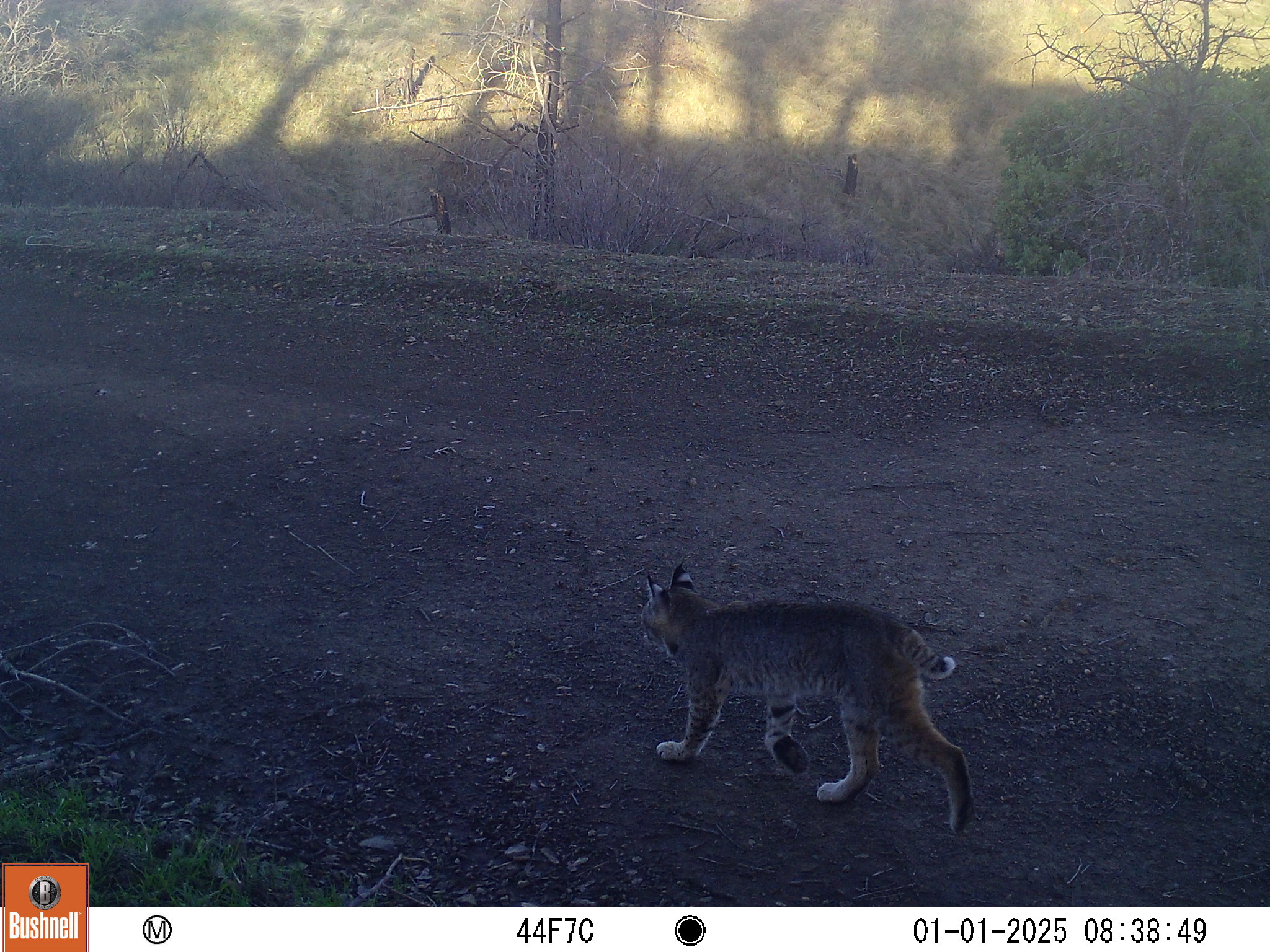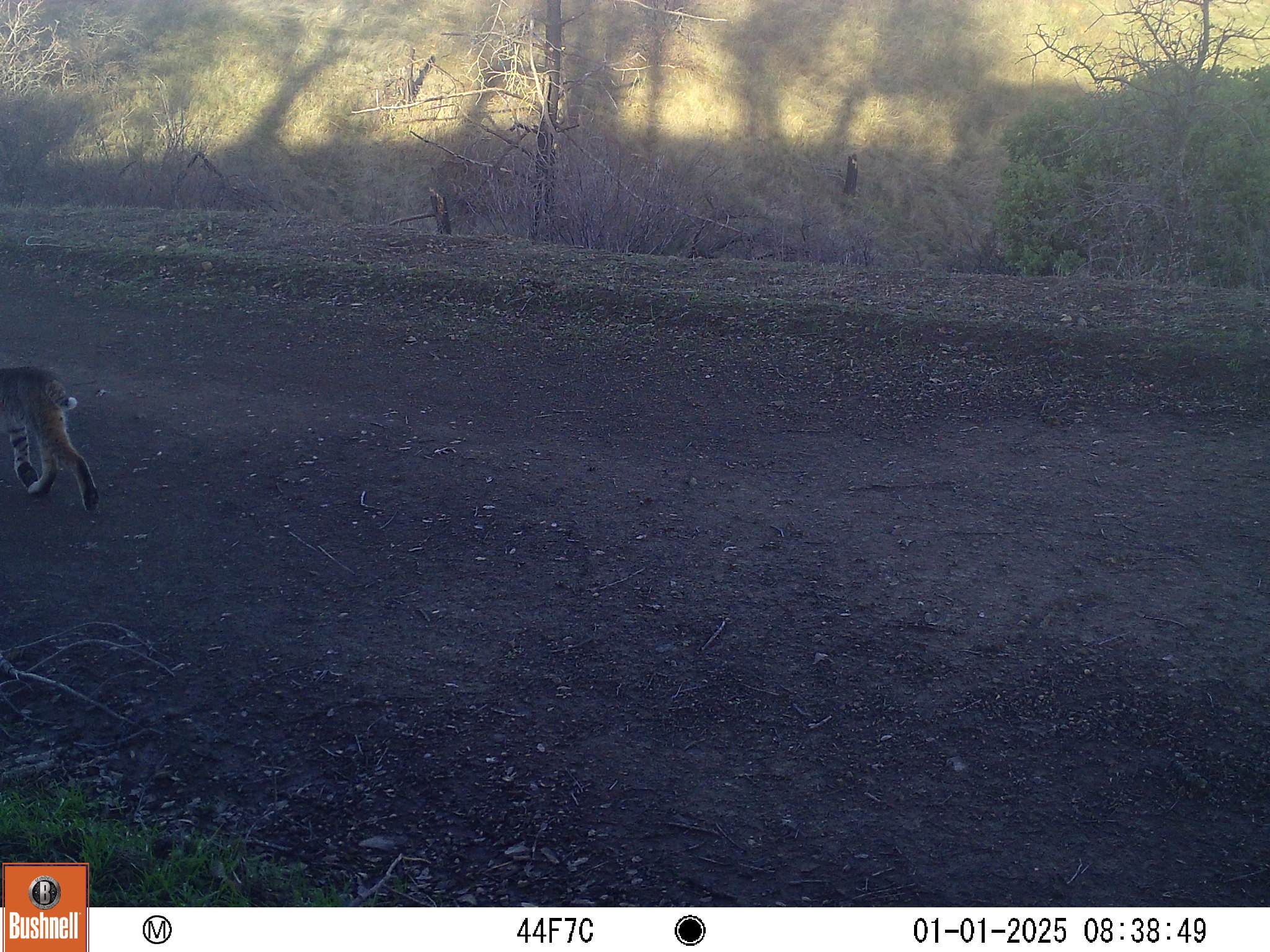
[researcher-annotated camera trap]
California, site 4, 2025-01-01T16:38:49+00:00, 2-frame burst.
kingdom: Animalia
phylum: Chordata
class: Mammalia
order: Carnivora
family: Felidae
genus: Lynx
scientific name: Lynx rufus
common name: bobcat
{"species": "bobcat (Lynx rufus)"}